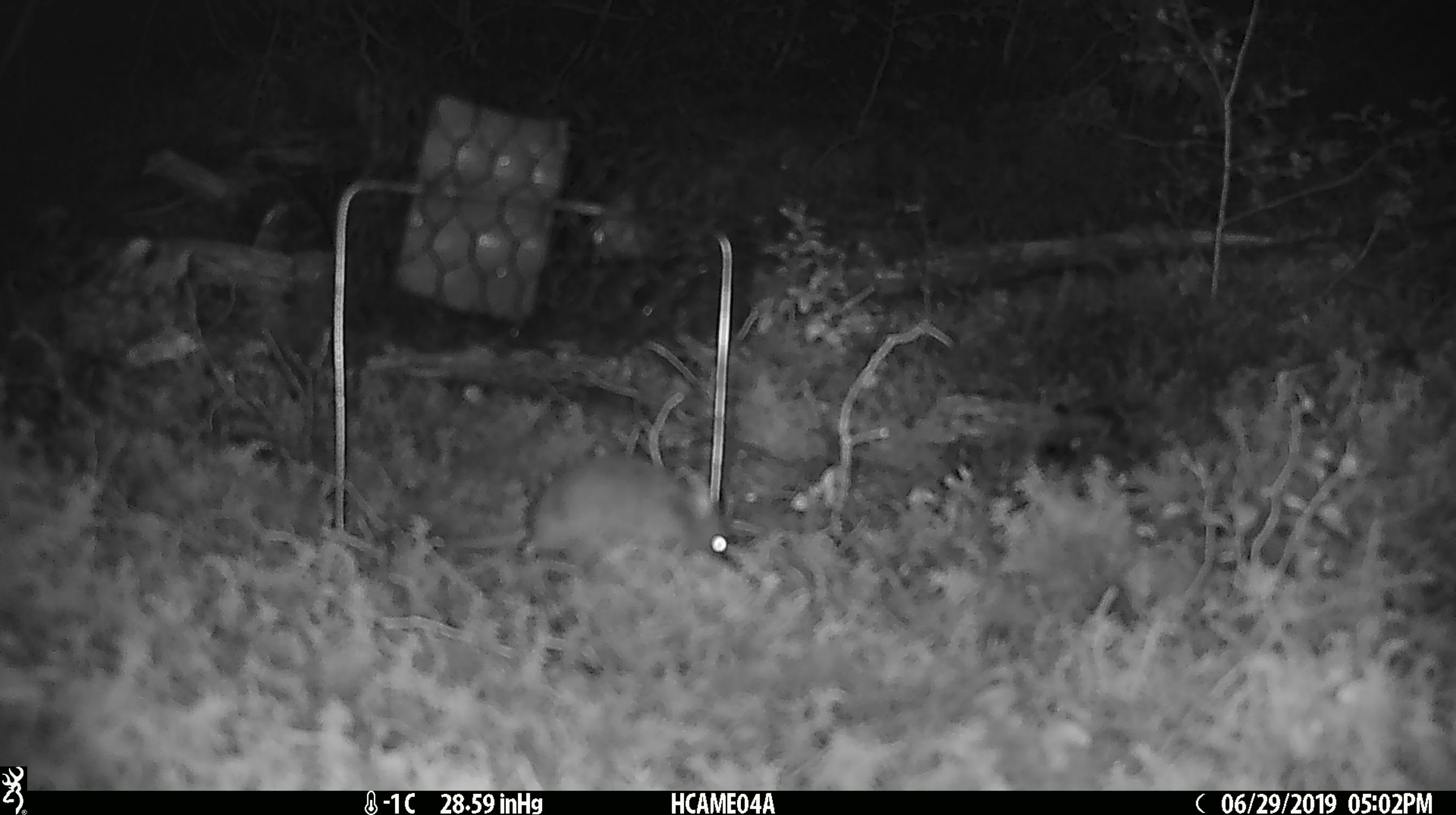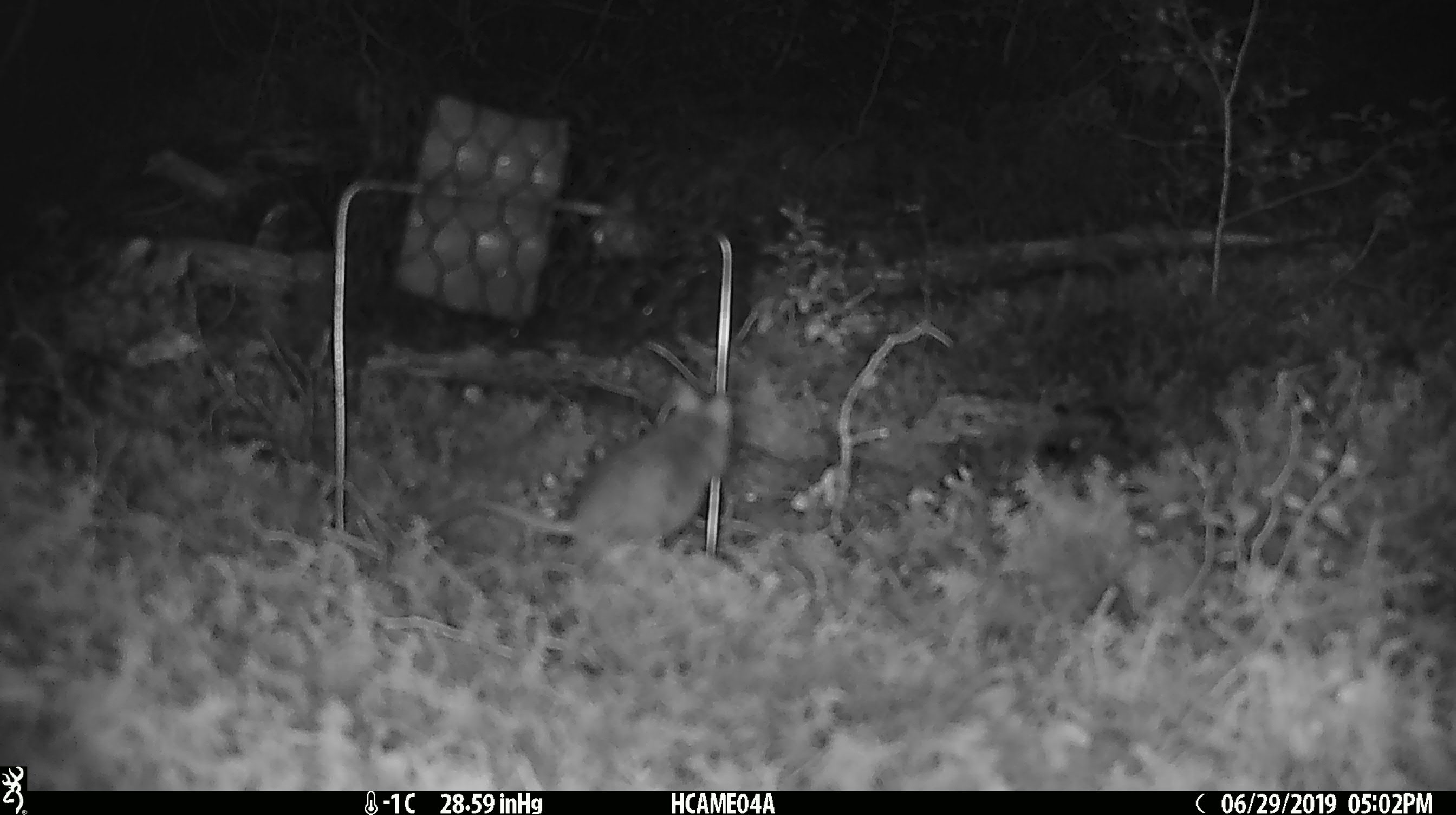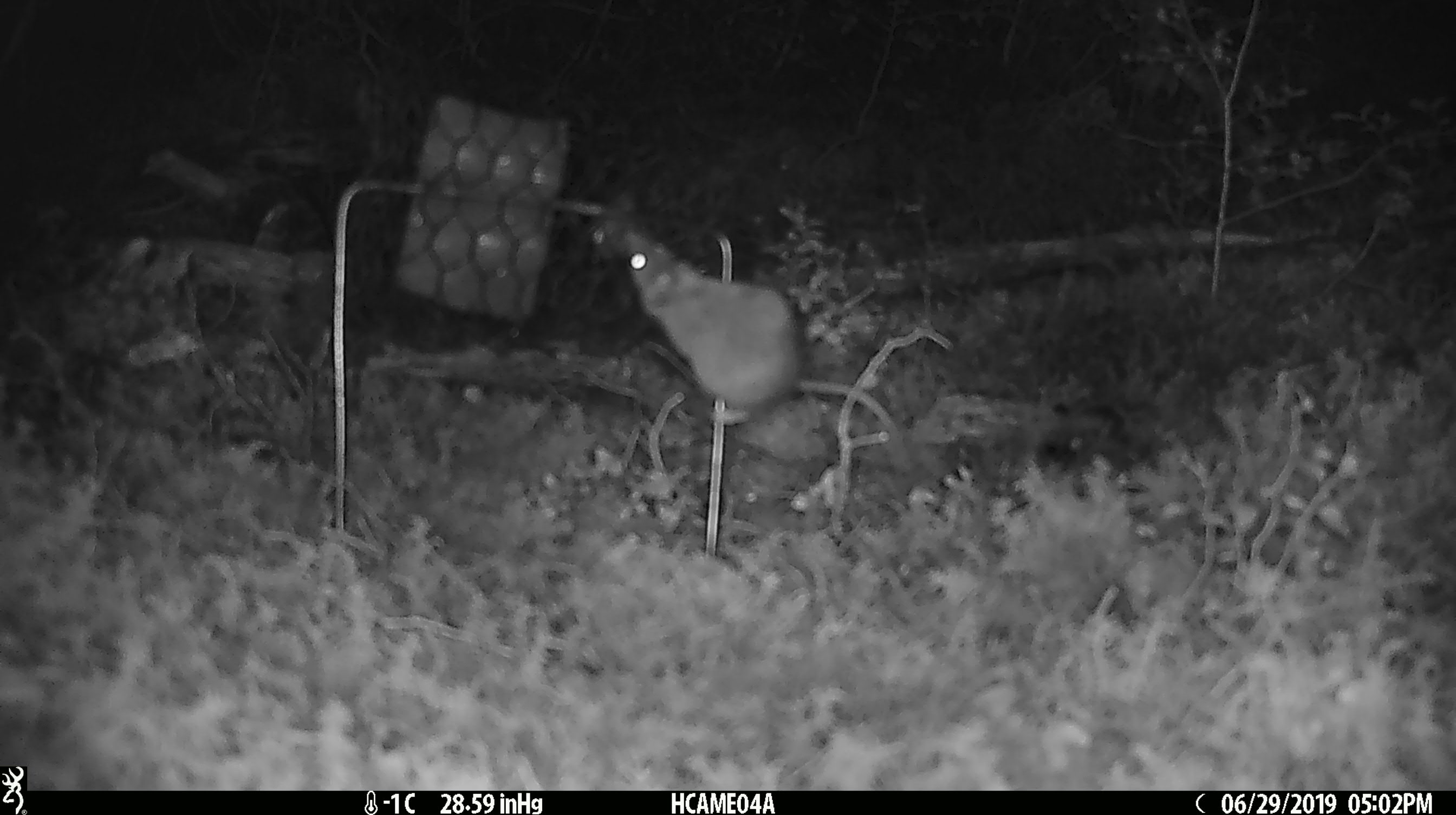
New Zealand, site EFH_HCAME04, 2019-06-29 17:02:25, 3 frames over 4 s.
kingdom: Animalia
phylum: Chordata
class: Mammalia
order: Rodentia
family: Muridae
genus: Mus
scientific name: Mus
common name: mouse